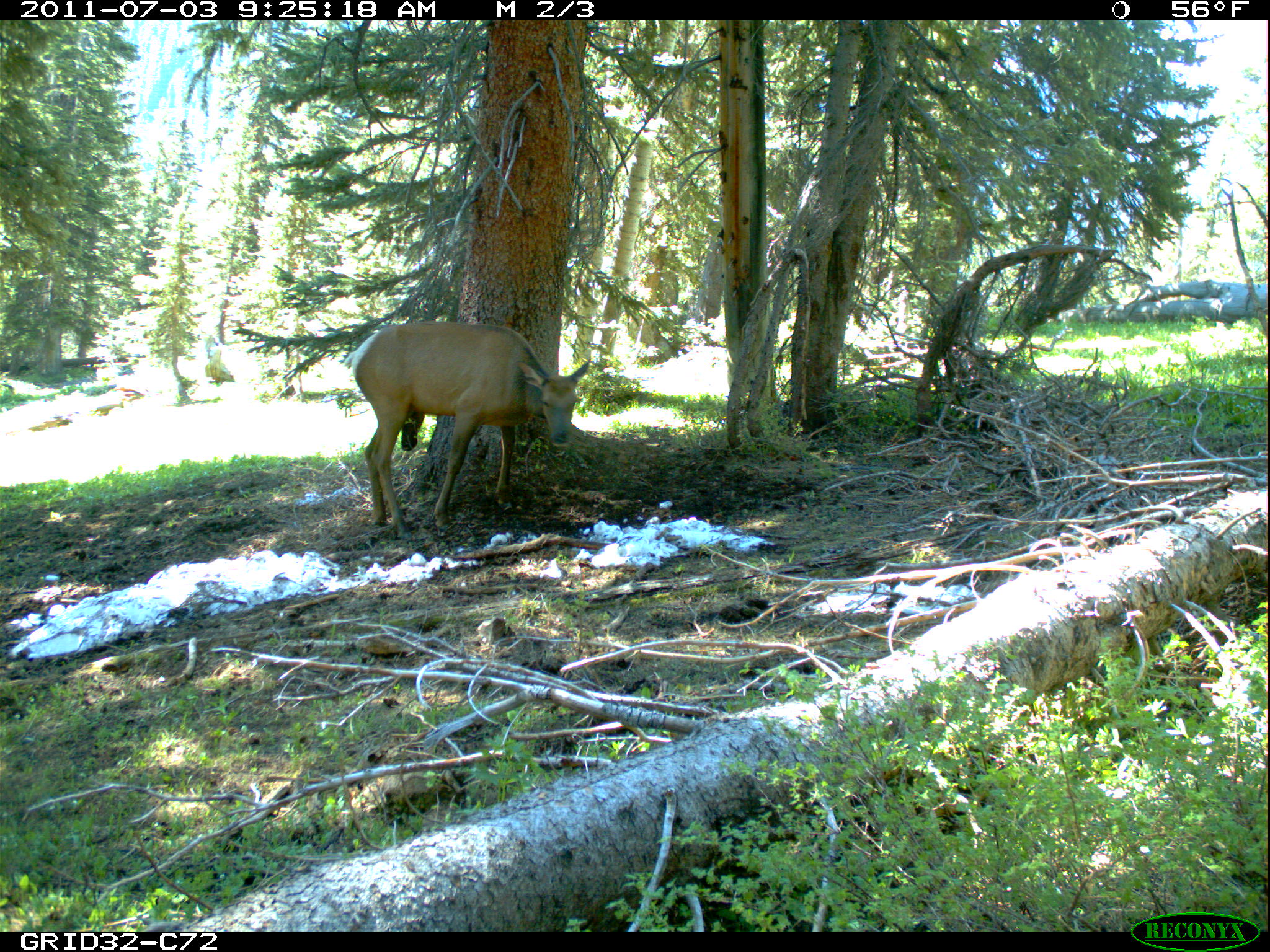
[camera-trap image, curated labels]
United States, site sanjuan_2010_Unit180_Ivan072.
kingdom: Animalia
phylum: Chordata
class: Mammalia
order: Artiodactyla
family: Cervidae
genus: Cervus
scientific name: Cervus elaphus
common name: red deer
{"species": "Cervus elaphus (red deer)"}